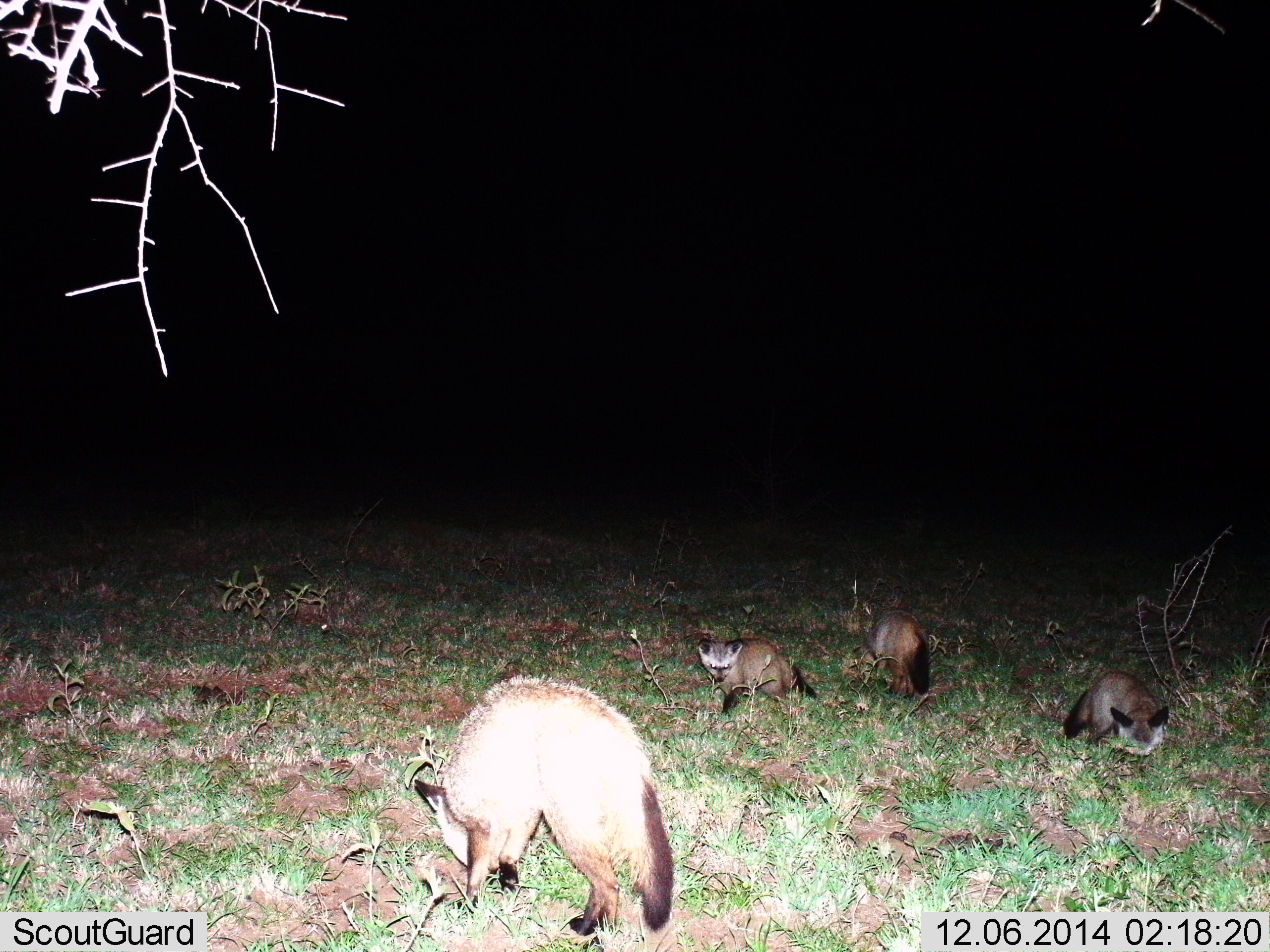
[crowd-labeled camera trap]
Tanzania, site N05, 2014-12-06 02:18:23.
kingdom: Animalia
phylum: Chordata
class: Mammalia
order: Carnivora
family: Canidae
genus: Otocyon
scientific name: Otocyon megalotis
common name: bat-eared fox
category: batearedfox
Batearedfox (bat-eared fox) (Otocyon megalotis), count 4. Behavior (volunteer vote fractions): standing 30%, resting 0%, moving 30%, interacting 20%. Young present (vote fraction): 40%. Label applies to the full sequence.